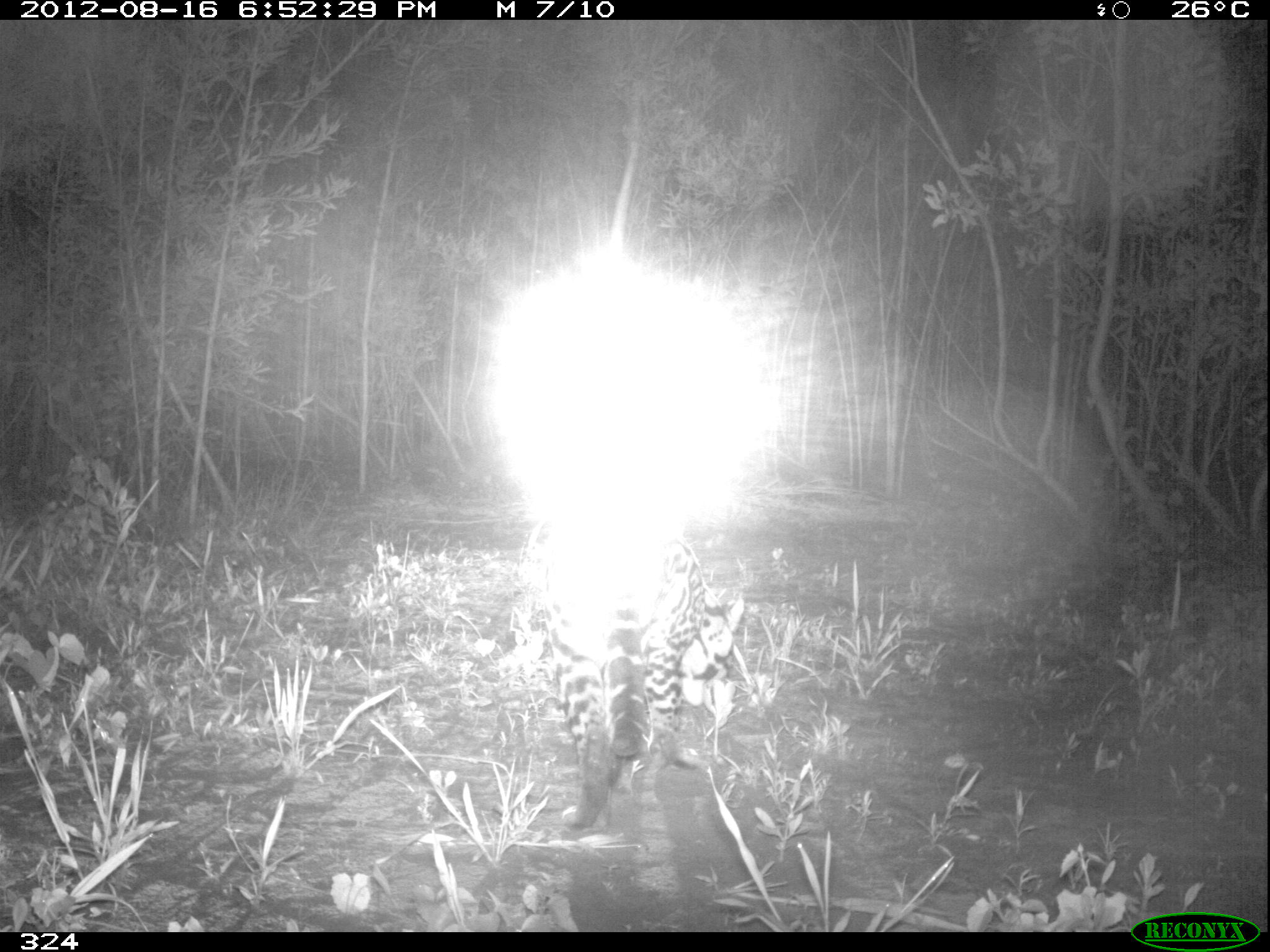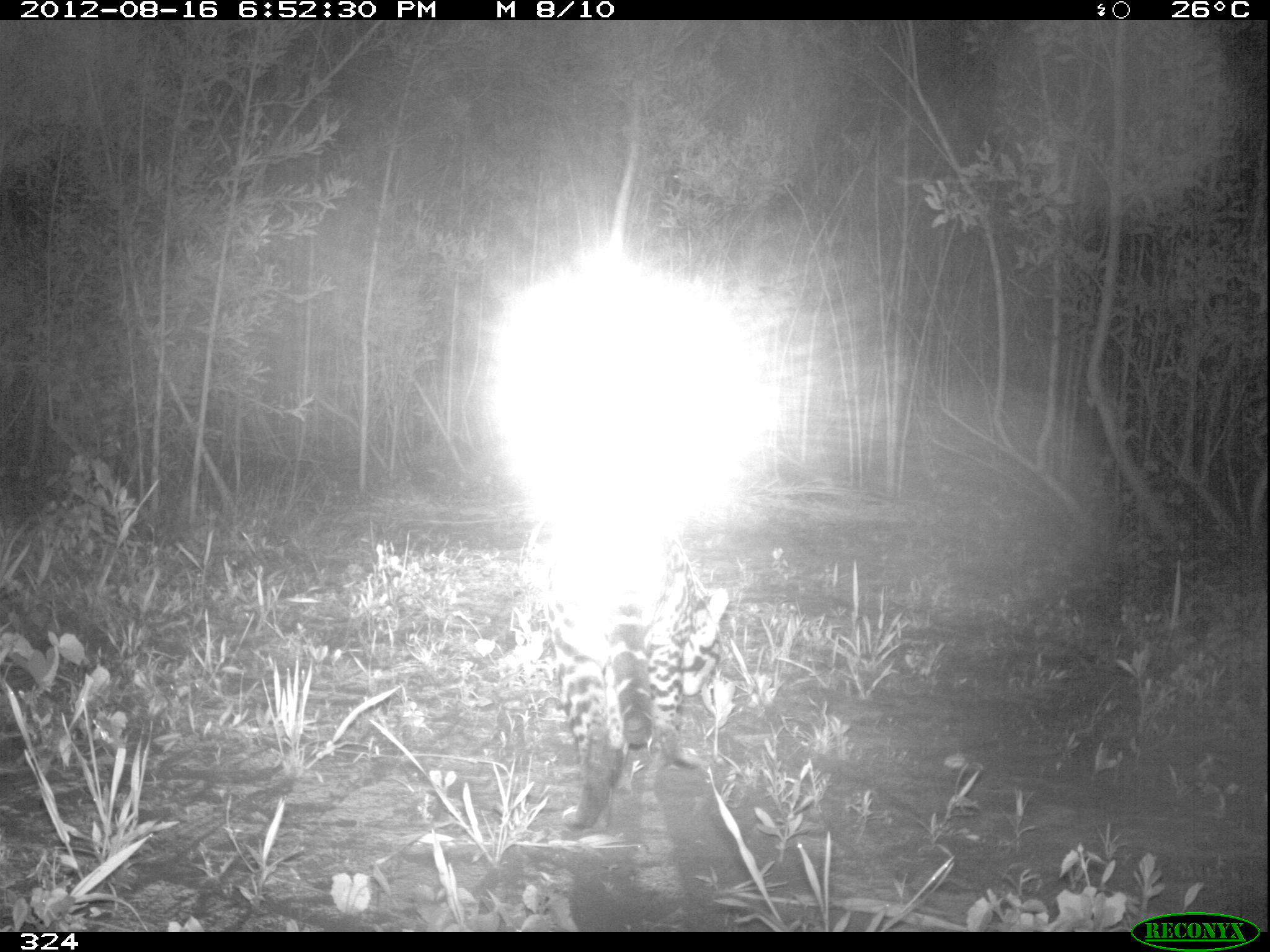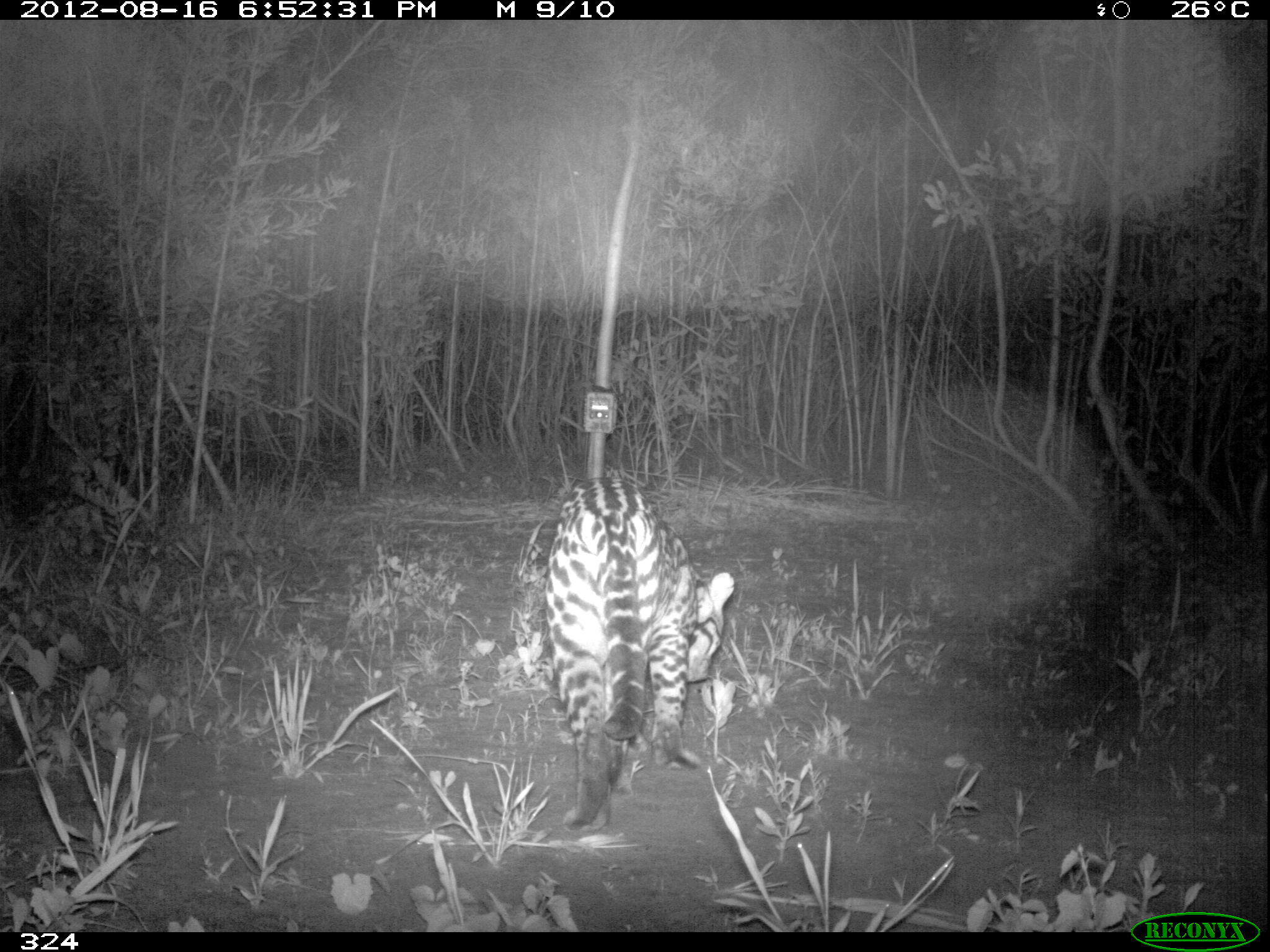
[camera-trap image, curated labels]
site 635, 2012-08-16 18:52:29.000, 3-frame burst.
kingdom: Animalia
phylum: Chordata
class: Mammalia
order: Carnivora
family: Felidae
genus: Leopardus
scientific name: Leopardus pardalis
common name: ocelot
Leopardus pardalis (ocelot).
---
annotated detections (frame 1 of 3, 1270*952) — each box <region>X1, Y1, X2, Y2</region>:
leopardus pardalis: <region>540, 501, 746, 832</region>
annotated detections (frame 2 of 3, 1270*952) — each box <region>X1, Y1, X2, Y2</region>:
leopardus pardalis: <region>533, 492, 732, 831</region>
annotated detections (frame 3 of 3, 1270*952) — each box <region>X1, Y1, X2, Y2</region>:
leopardus pardalis: <region>537, 471, 735, 835</region>